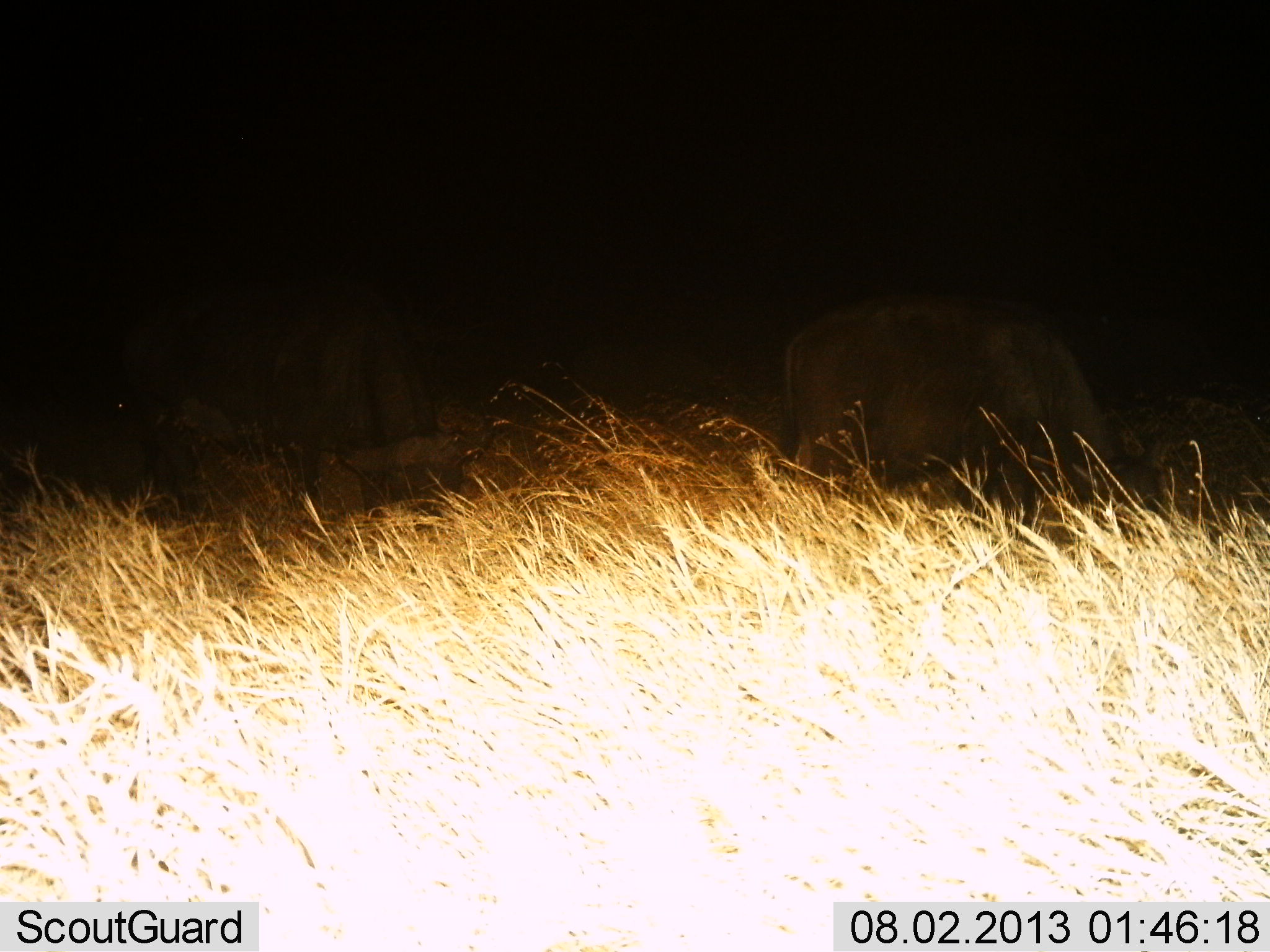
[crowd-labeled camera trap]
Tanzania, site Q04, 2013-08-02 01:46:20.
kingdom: Animalia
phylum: Chordata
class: Mammalia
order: Artiodactyla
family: Bovidae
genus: Syncerus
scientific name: Syncerus caffer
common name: cape buffalo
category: buffalo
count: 2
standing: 30%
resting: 10%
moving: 0%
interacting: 0%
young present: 0%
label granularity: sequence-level